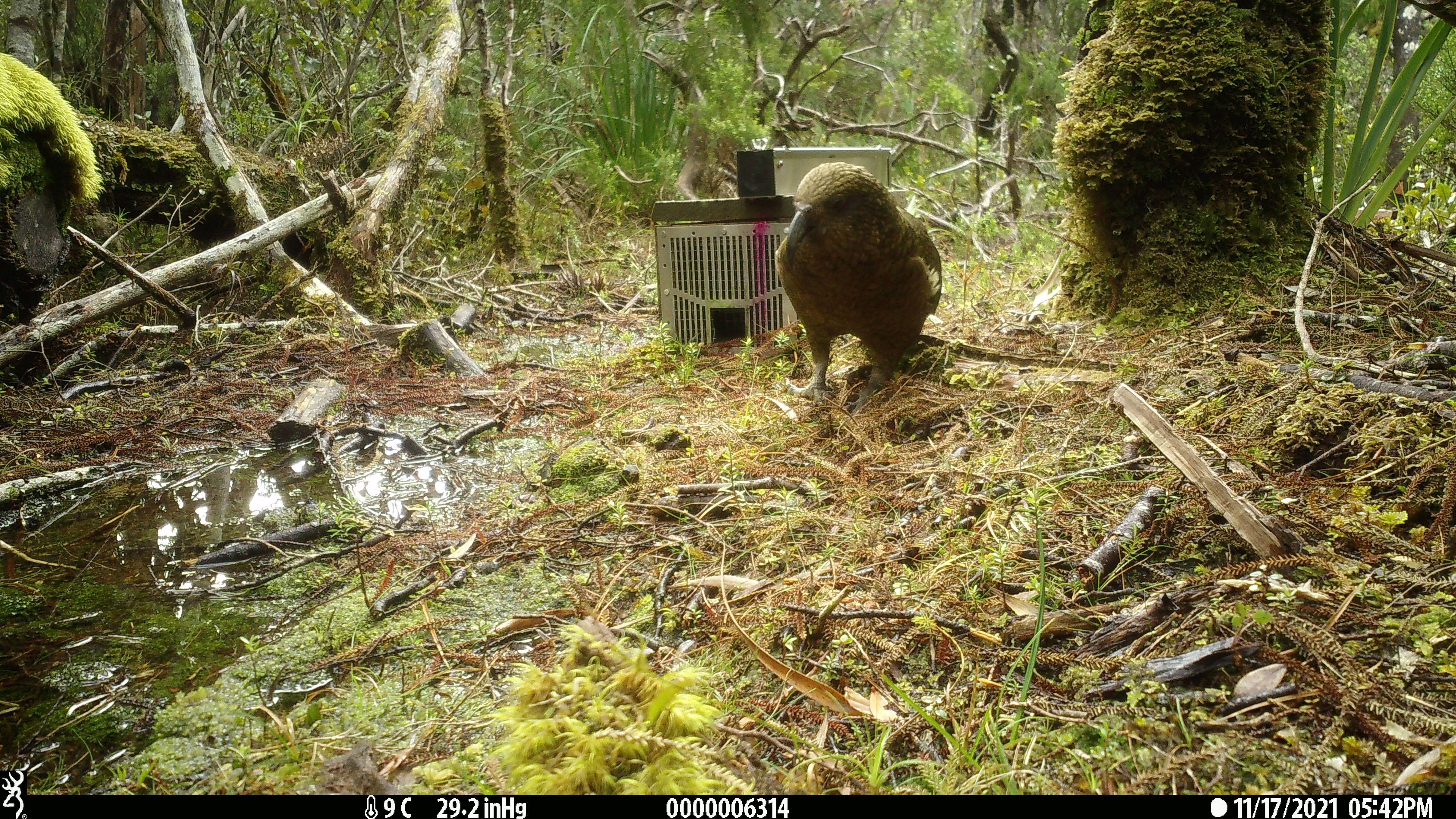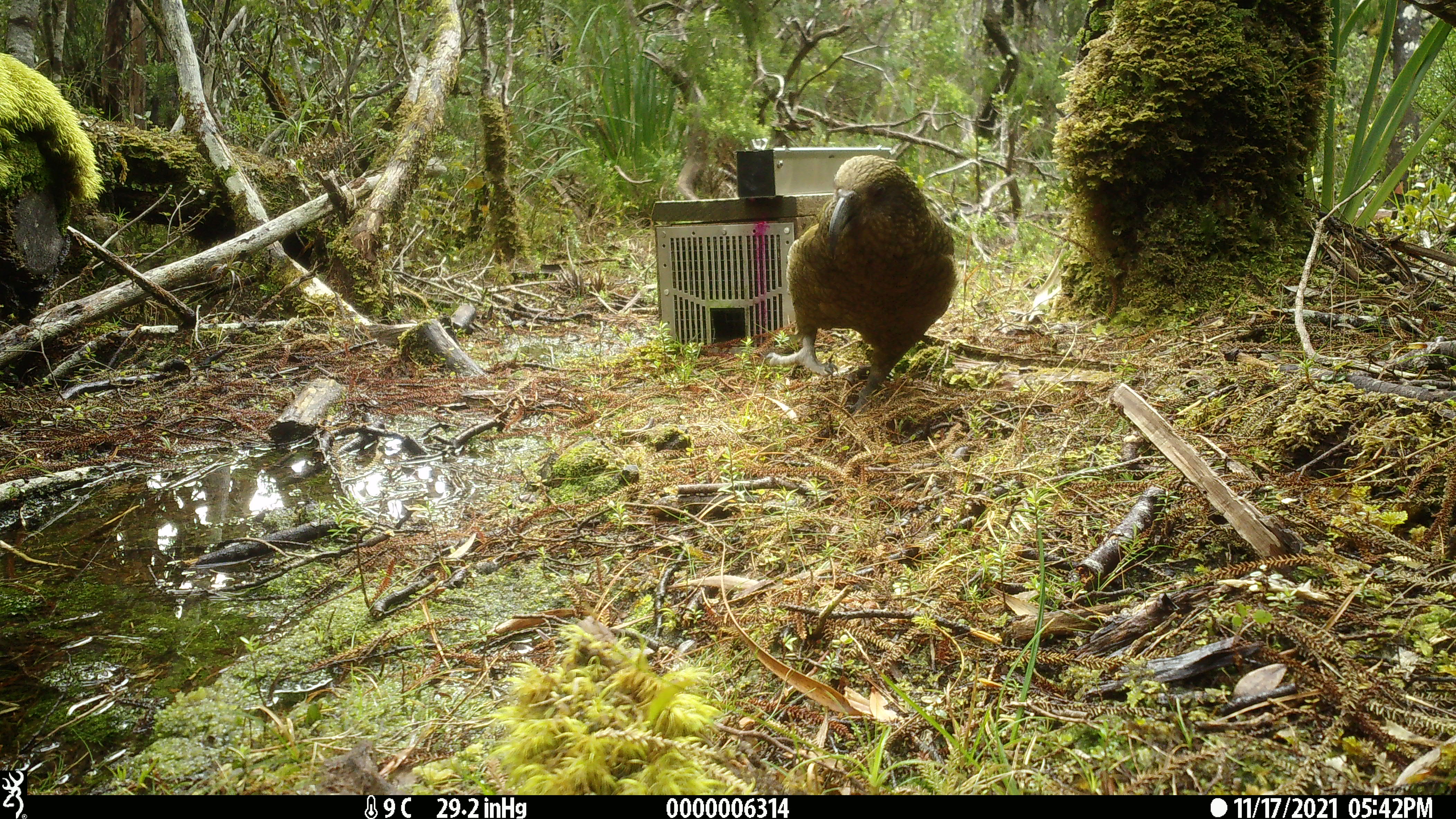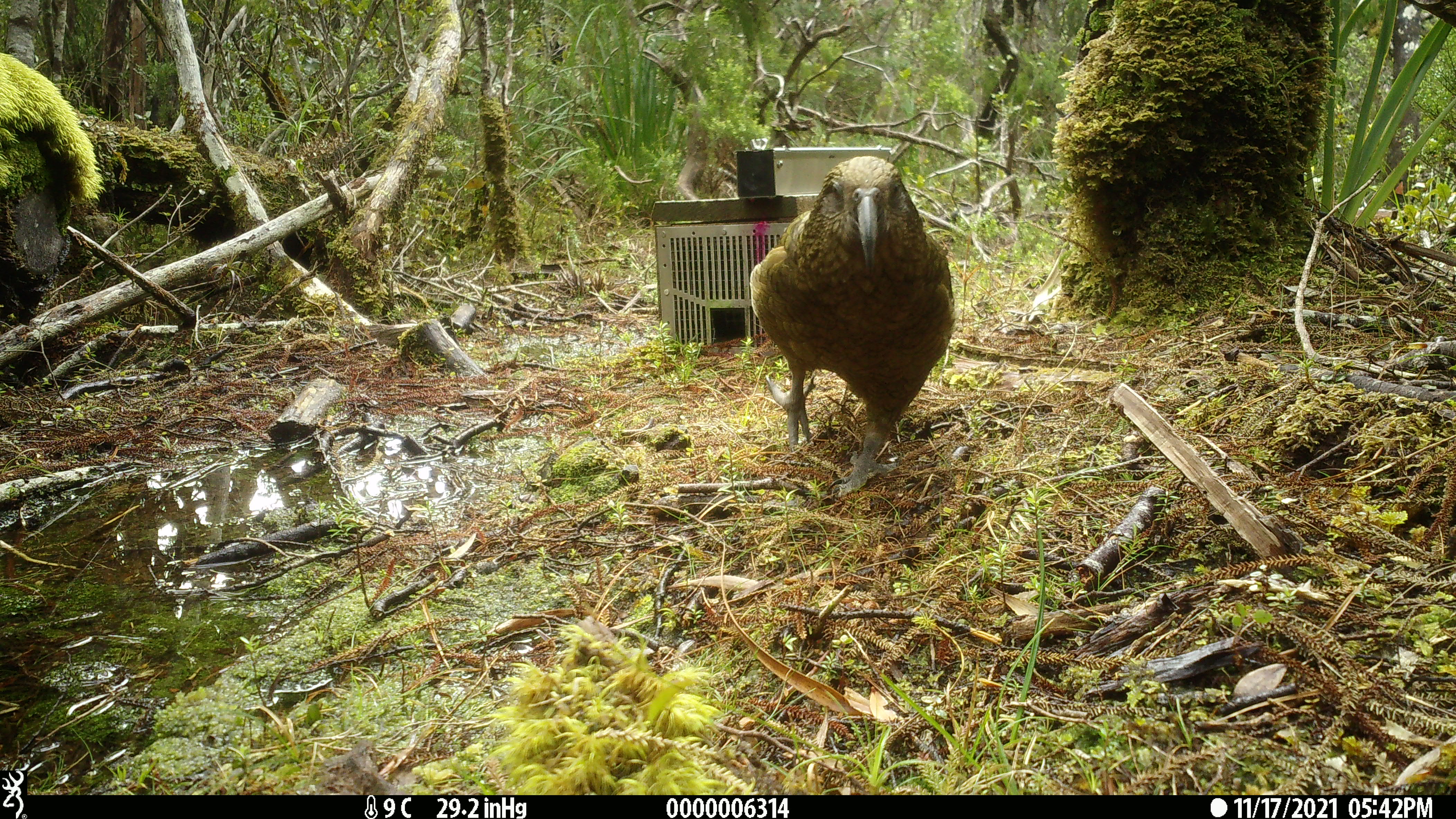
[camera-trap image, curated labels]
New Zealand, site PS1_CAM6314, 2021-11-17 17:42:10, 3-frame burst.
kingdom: Animalia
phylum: Chordata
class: Aves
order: Psittaciformes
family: Strigopidae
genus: Nestor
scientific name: Nestor notabilis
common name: kea